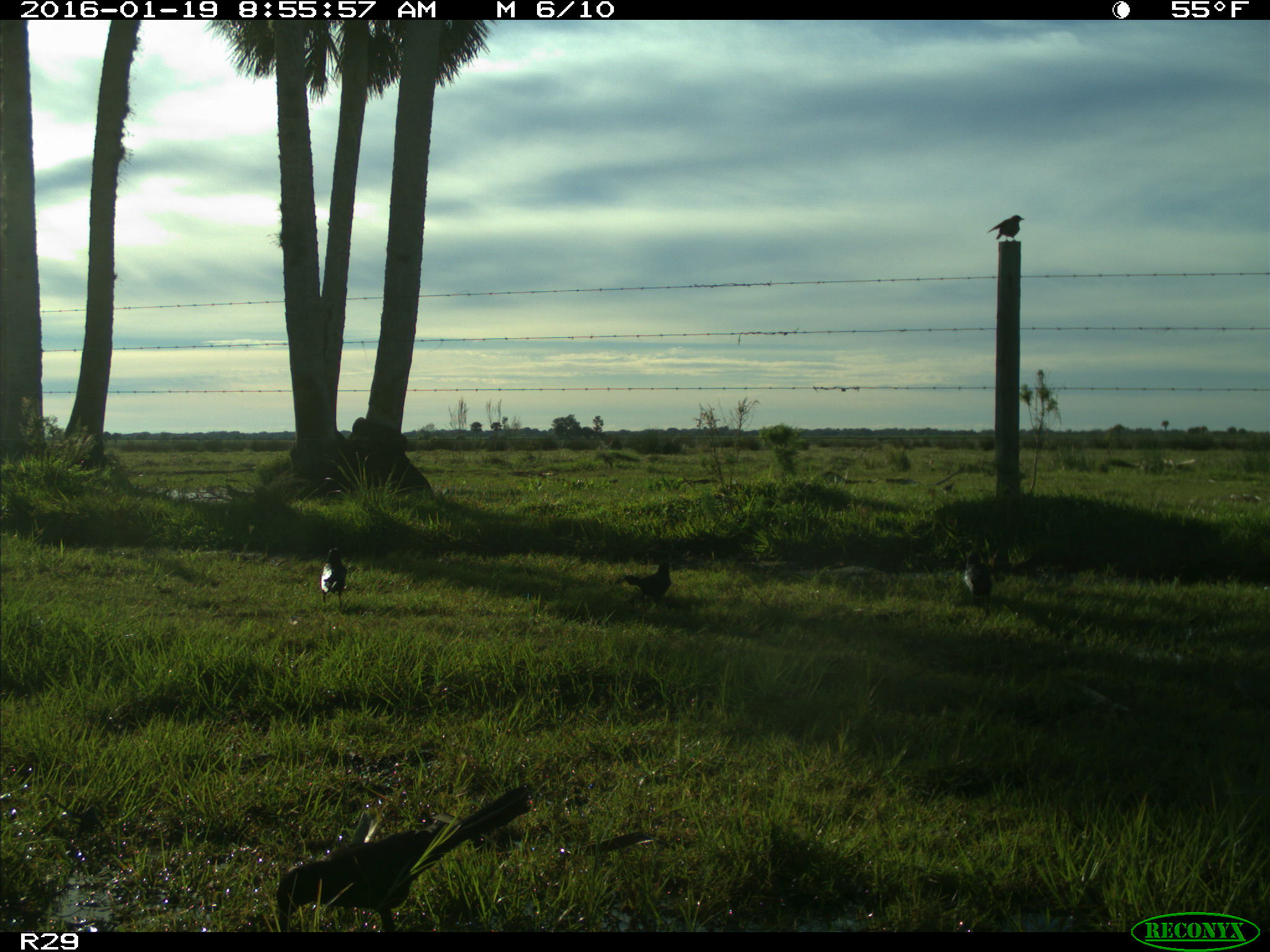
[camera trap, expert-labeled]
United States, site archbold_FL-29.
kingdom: Animalia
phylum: Chordata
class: Aves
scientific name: Aves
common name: birds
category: unidentified bird